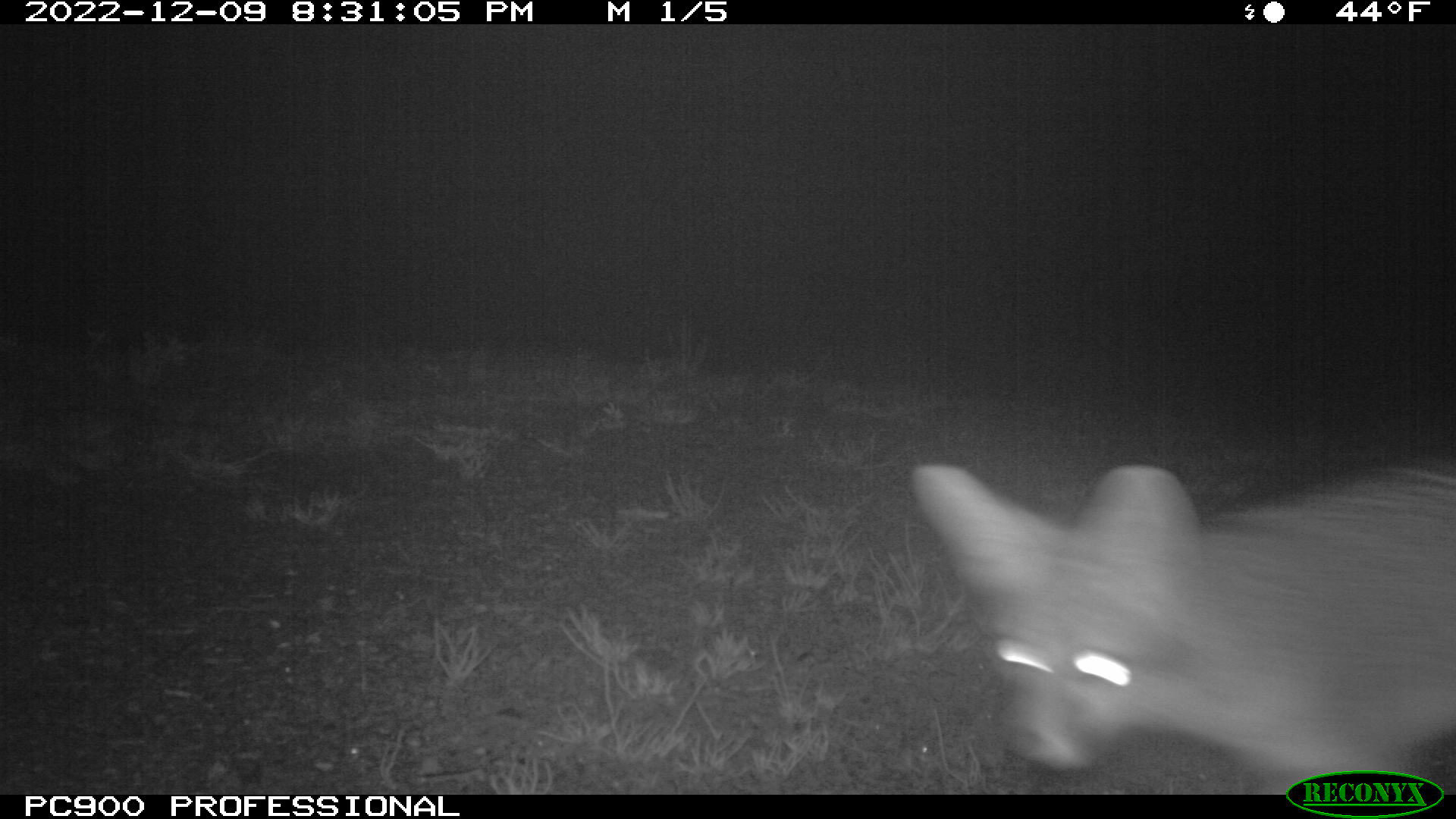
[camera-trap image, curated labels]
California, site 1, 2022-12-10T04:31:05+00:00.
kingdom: Animalia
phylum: Chordata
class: Mammalia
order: Carnivora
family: Canidae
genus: Urocyon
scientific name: Urocyon cinereoargenteus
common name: gray fox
Gray fox (Urocyon cinereoargenteus).